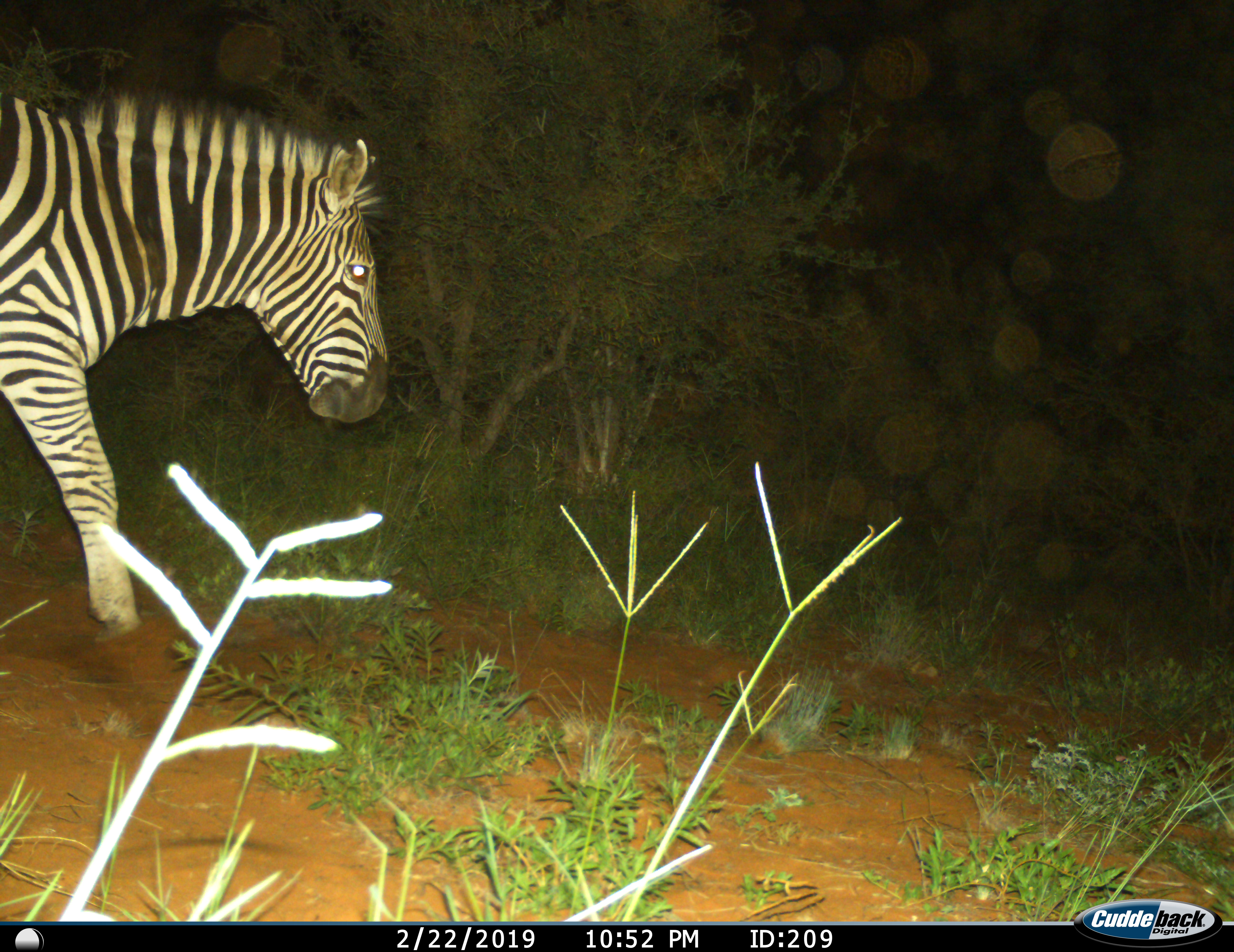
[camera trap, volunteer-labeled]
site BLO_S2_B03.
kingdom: Animalia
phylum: Chordata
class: Mammalia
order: Perissodactyla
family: Equidae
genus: Equus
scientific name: Equus quagga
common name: plains zebra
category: zebraplains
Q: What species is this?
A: Zebraplains (plains zebra) (Equus quagga).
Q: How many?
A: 1.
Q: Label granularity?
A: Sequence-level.